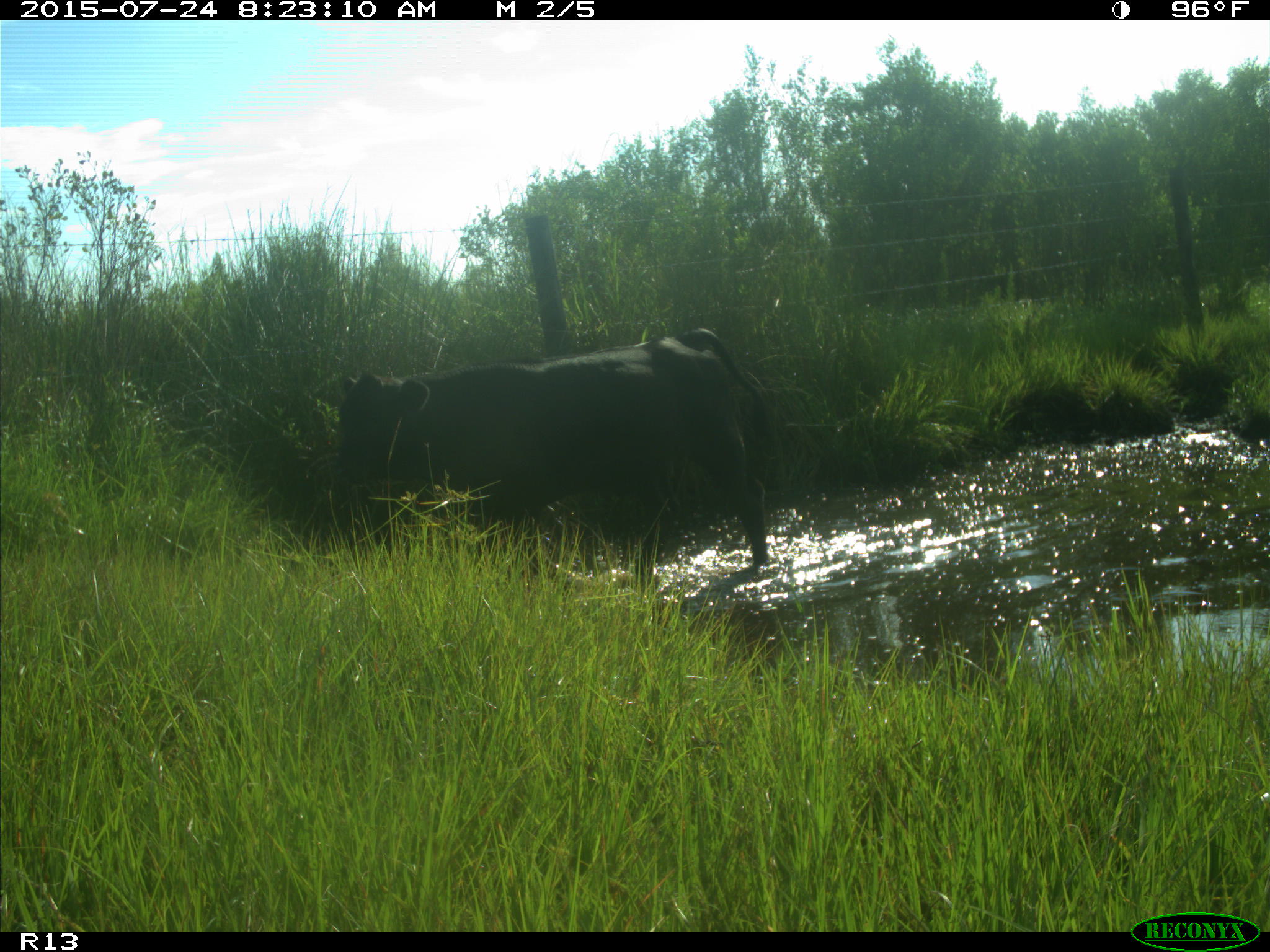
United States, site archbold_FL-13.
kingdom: Animalia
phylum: Chordata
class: Mammalia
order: Artiodactyla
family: Bovidae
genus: Bos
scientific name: Bos taurus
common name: domestic cow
Bos taurus (domestic cow).